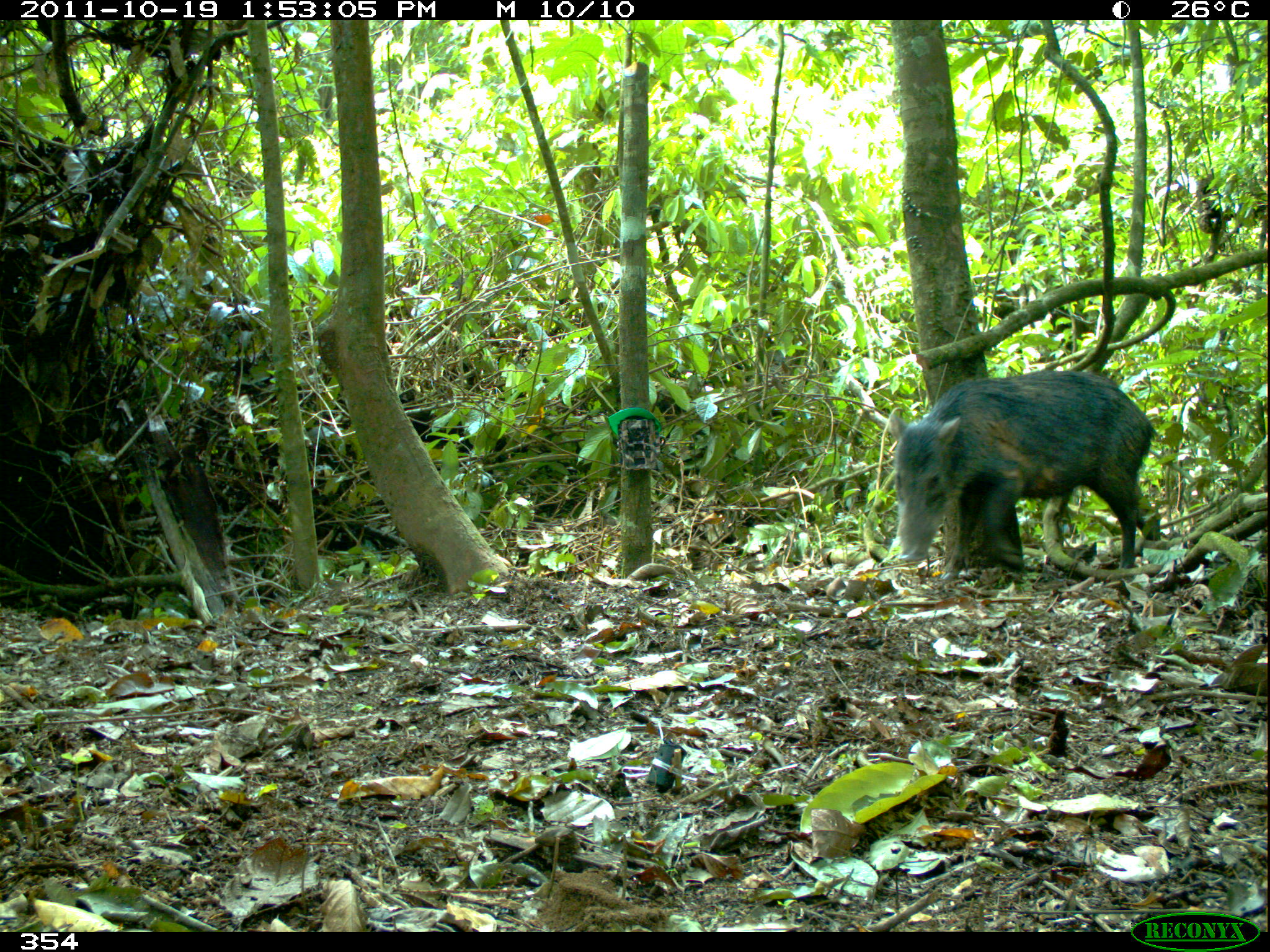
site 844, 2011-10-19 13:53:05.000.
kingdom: Animalia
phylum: Chordata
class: Mammalia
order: Artiodactyla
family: Tayassuidae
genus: Tayassu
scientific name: Tayassu pecari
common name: white-lipped peccary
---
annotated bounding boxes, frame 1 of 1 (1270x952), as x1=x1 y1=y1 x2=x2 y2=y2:
tayassu pecari: x1=889 y1=369 x2=1160 y2=580